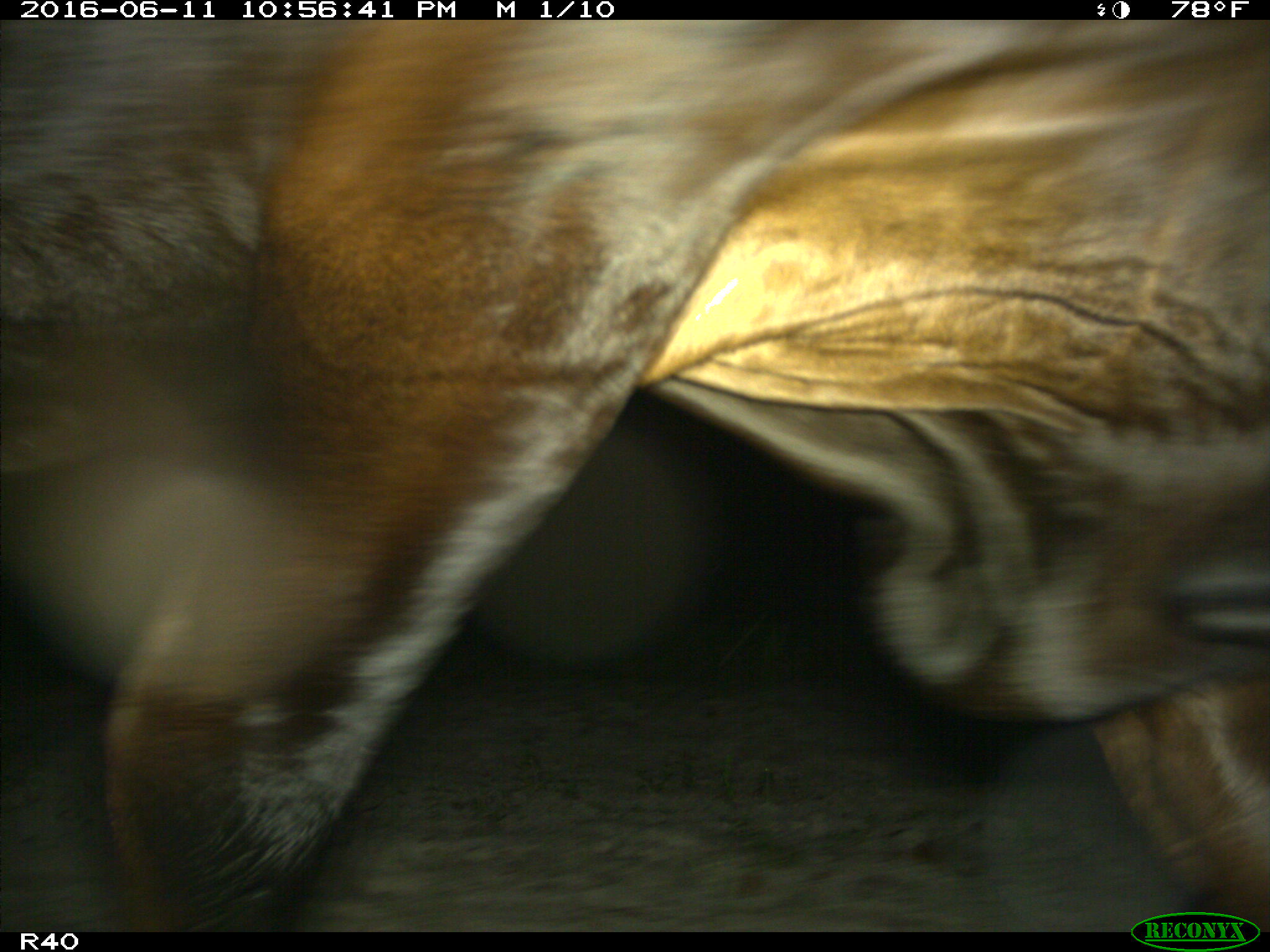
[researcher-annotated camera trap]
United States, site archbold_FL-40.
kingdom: Animalia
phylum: Chordata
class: Mammalia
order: Artiodactyla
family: Bovidae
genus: Bos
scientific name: Bos taurus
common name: domestic cow